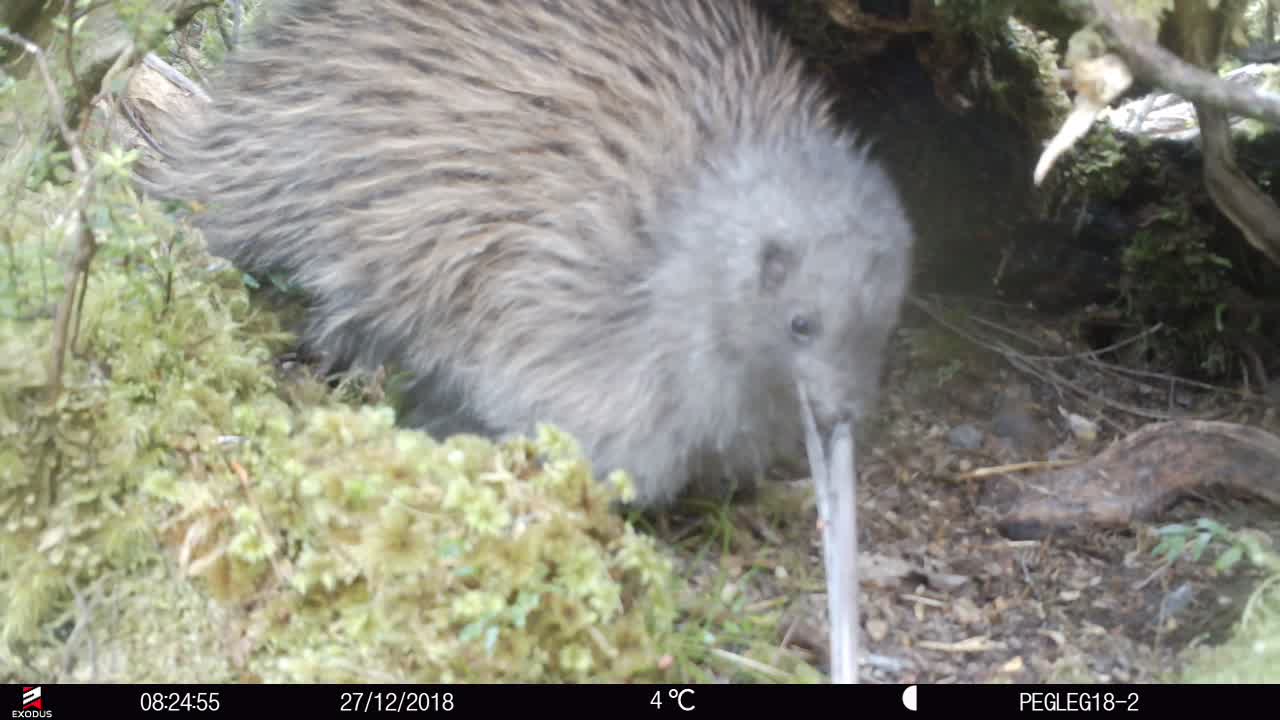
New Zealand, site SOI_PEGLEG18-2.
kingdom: Animalia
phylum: Chordata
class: Aves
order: Apterygiformes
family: Apterygidae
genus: Apteryx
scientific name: Apteryx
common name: kiwi